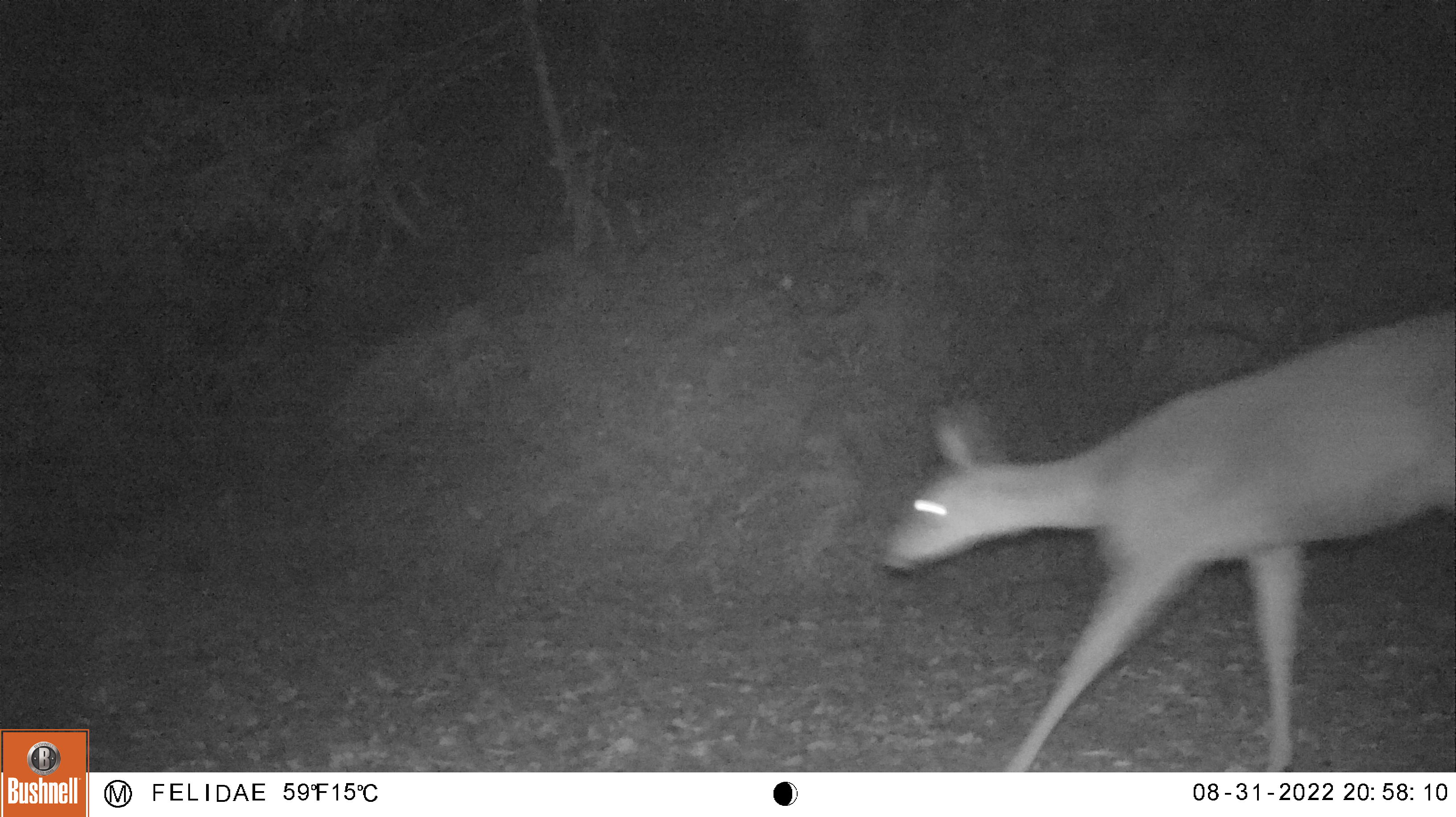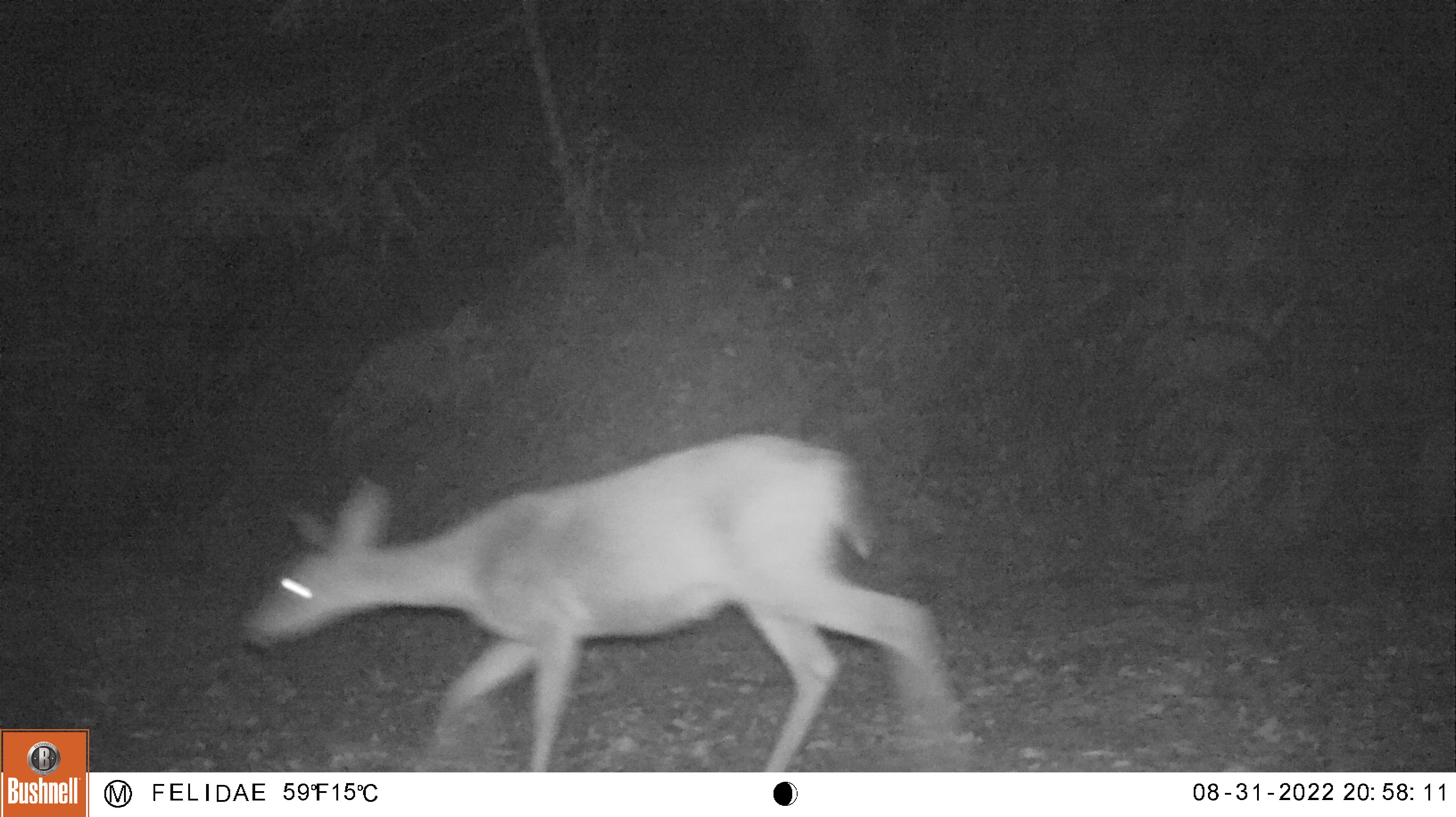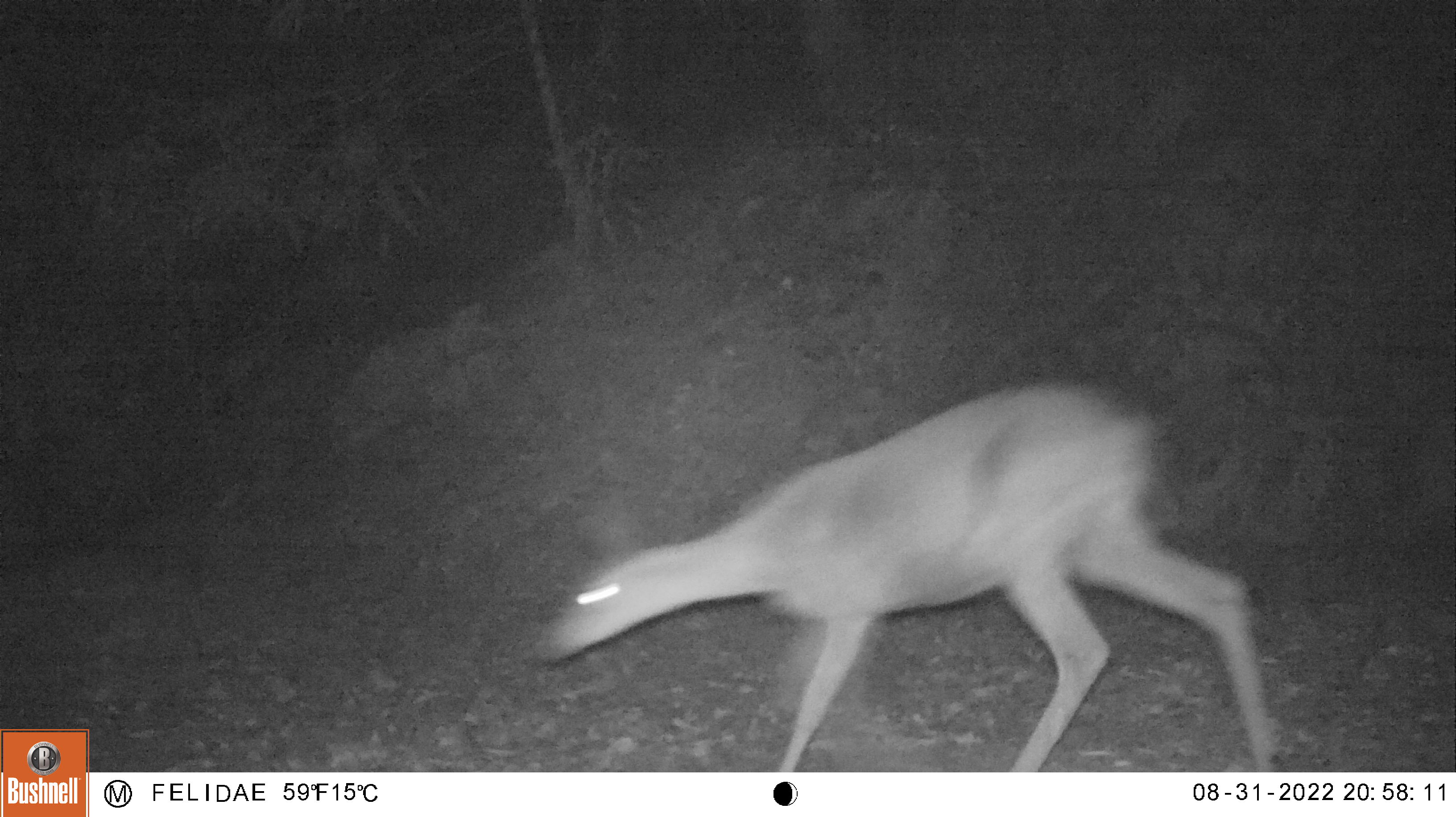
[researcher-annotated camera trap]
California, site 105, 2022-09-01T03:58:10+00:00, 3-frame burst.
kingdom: Animalia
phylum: Chordata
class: Mammalia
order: Artiodactyla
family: Cervidae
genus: Odocoileus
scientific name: Odocoileus hemionus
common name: mule deer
Mule deer (Odocoileus hemionus).